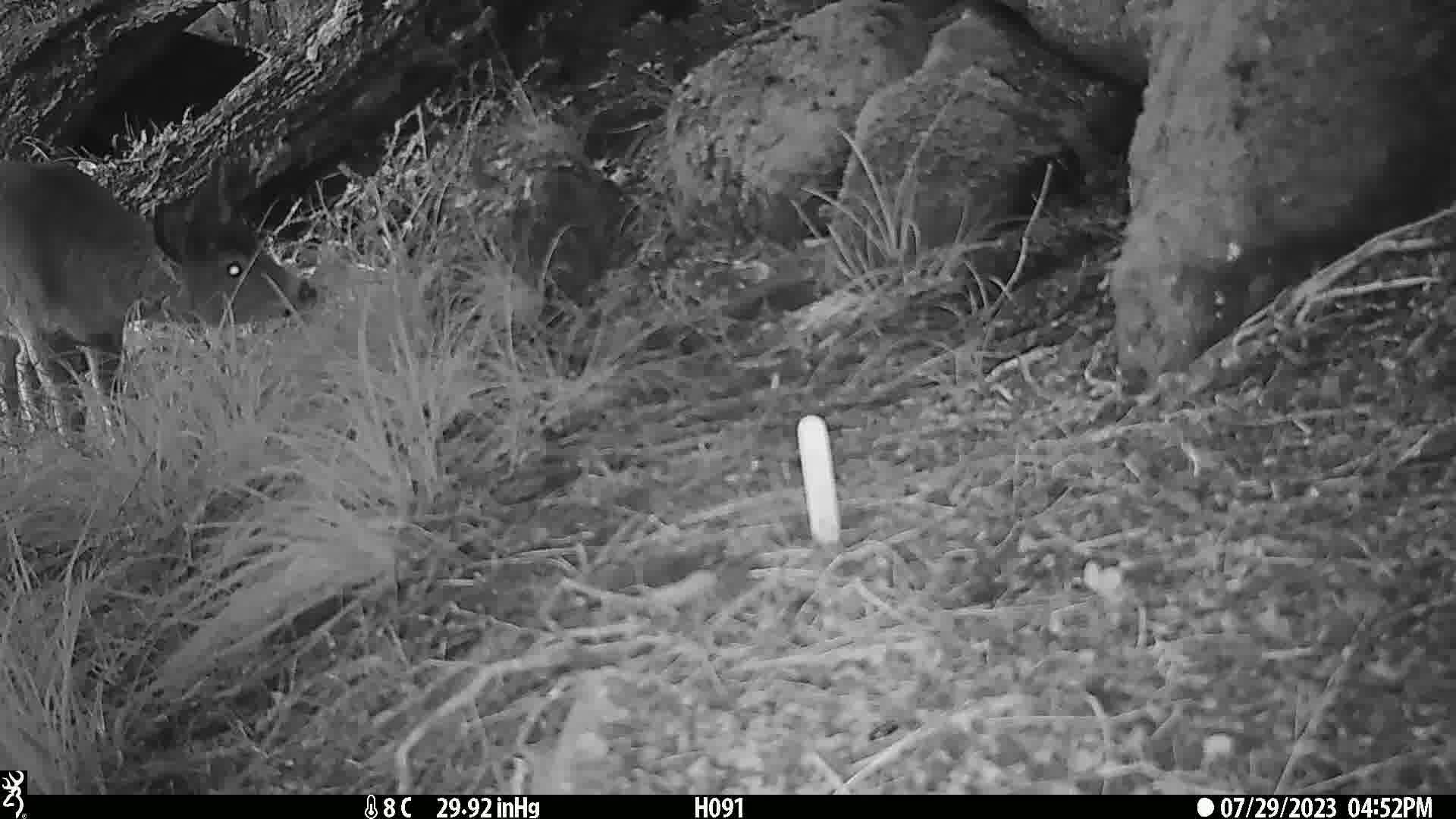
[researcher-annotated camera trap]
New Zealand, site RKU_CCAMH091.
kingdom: Animalia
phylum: Chordata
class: Mammalia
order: Artiodactyla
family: Cervidae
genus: Odocoileus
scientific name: Odocoileus virginianus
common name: white-tailed deer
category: white tailed deer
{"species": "white tailed deer (white-tailed deer) (Odocoileus virginianus)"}